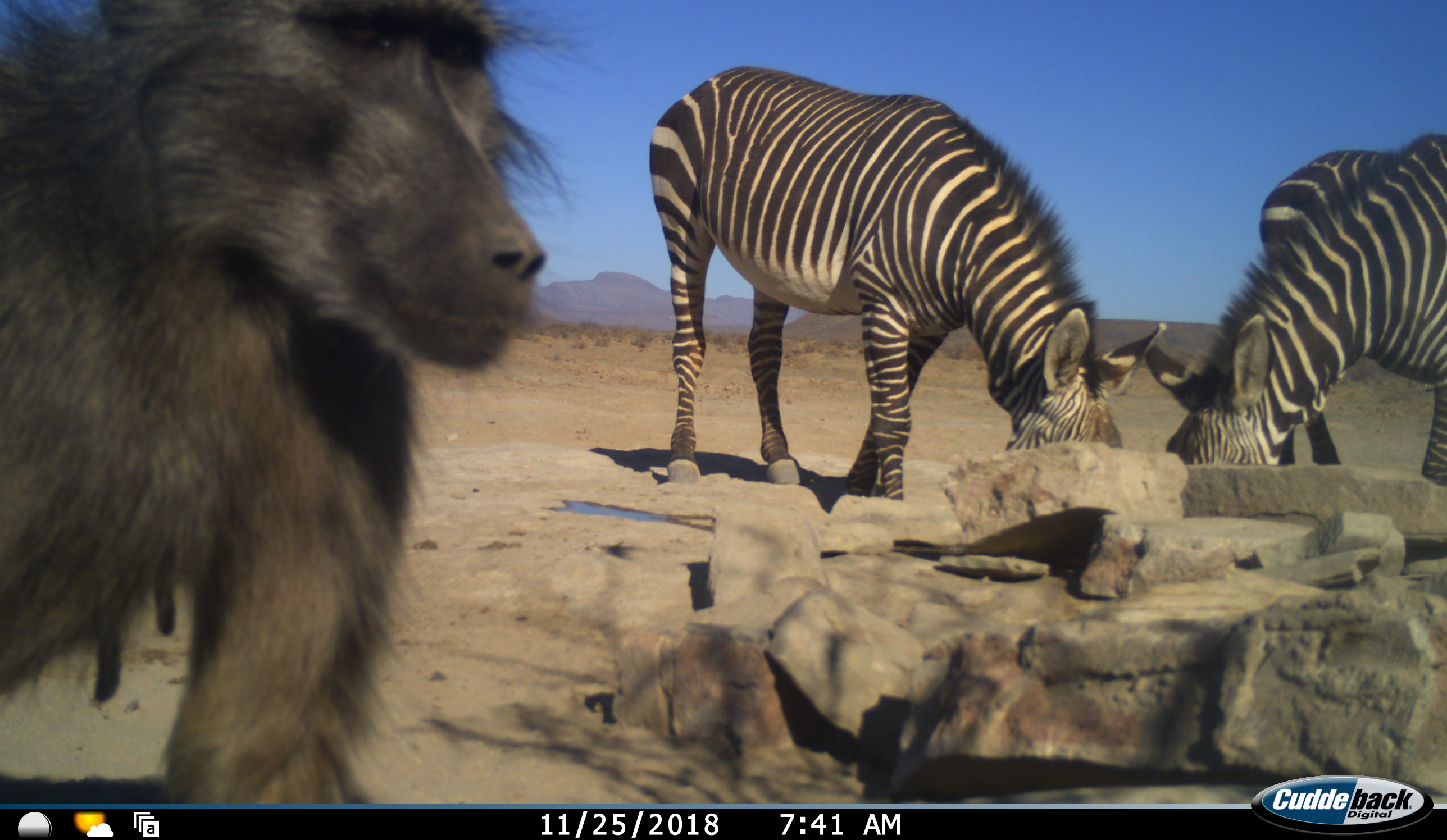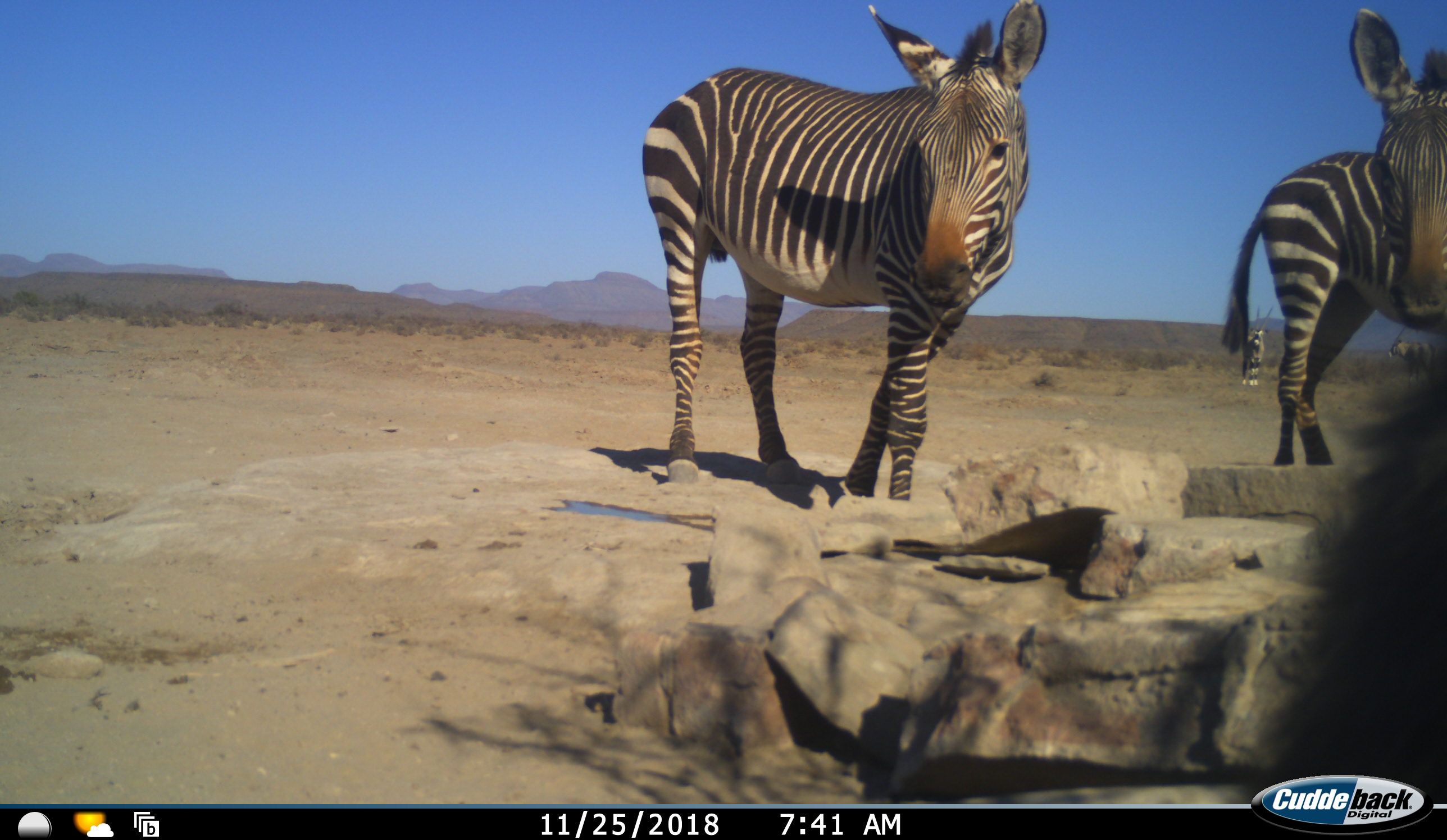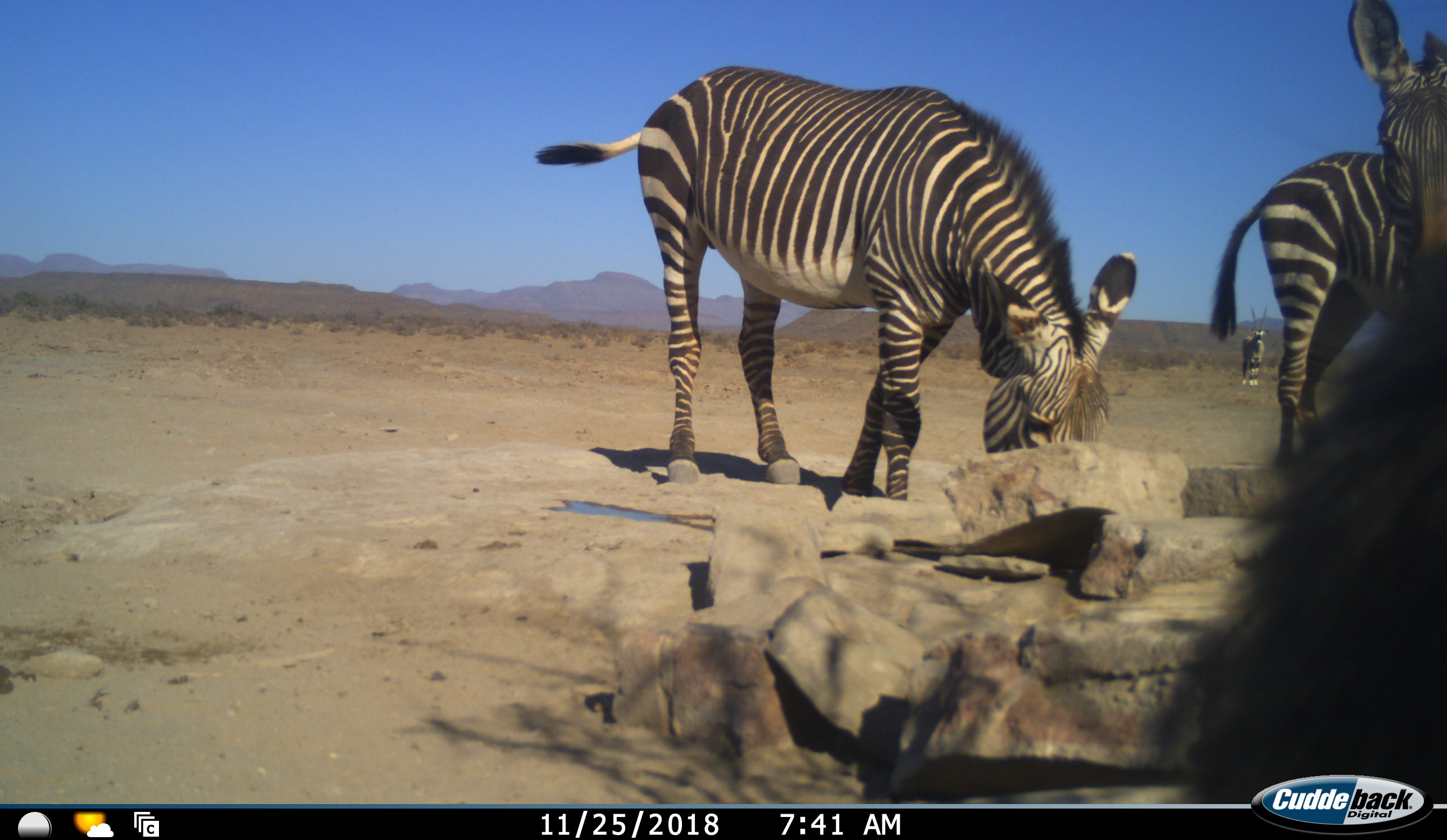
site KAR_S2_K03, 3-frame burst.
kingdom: Animalia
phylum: Chordata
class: Mammalia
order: Primates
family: Cercopithecidae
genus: Papio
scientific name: Papio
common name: baboon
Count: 1.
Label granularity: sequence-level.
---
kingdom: Animalia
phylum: Chordata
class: Mammalia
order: Artiodactyla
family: Bovidae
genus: Oryx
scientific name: Oryx gazella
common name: gemsbok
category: oryx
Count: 2.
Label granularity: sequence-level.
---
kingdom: Animalia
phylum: Chordata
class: Mammalia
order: Perissodactyla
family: Equidae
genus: Equus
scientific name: Equus zebra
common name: mountain zebra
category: zebramountain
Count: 3.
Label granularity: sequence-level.